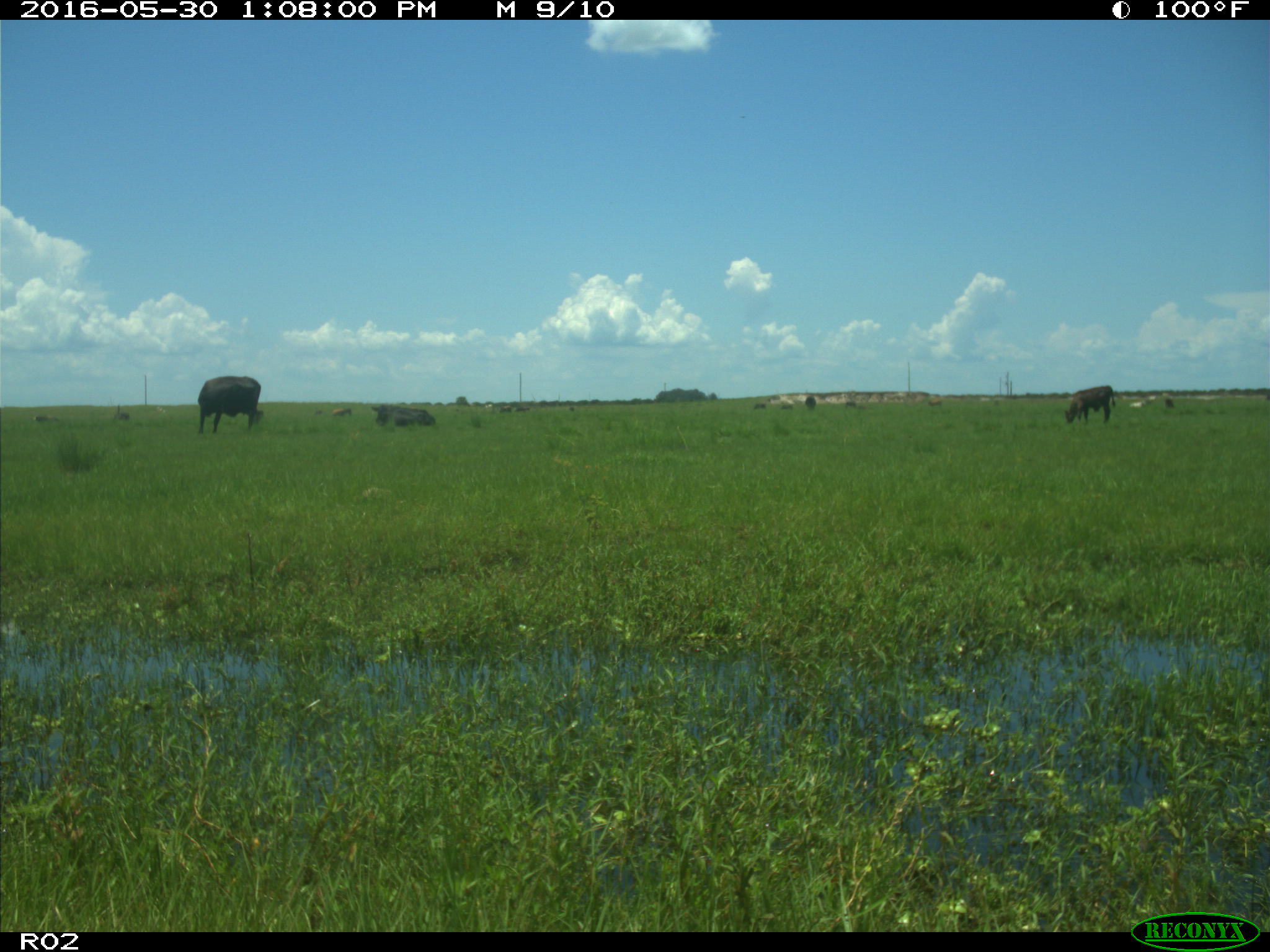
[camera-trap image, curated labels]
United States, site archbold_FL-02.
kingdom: Animalia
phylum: Chordata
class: Mammalia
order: Artiodactyla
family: Bovidae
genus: Bos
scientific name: Bos taurus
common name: domestic cow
Bos taurus (domestic cow).